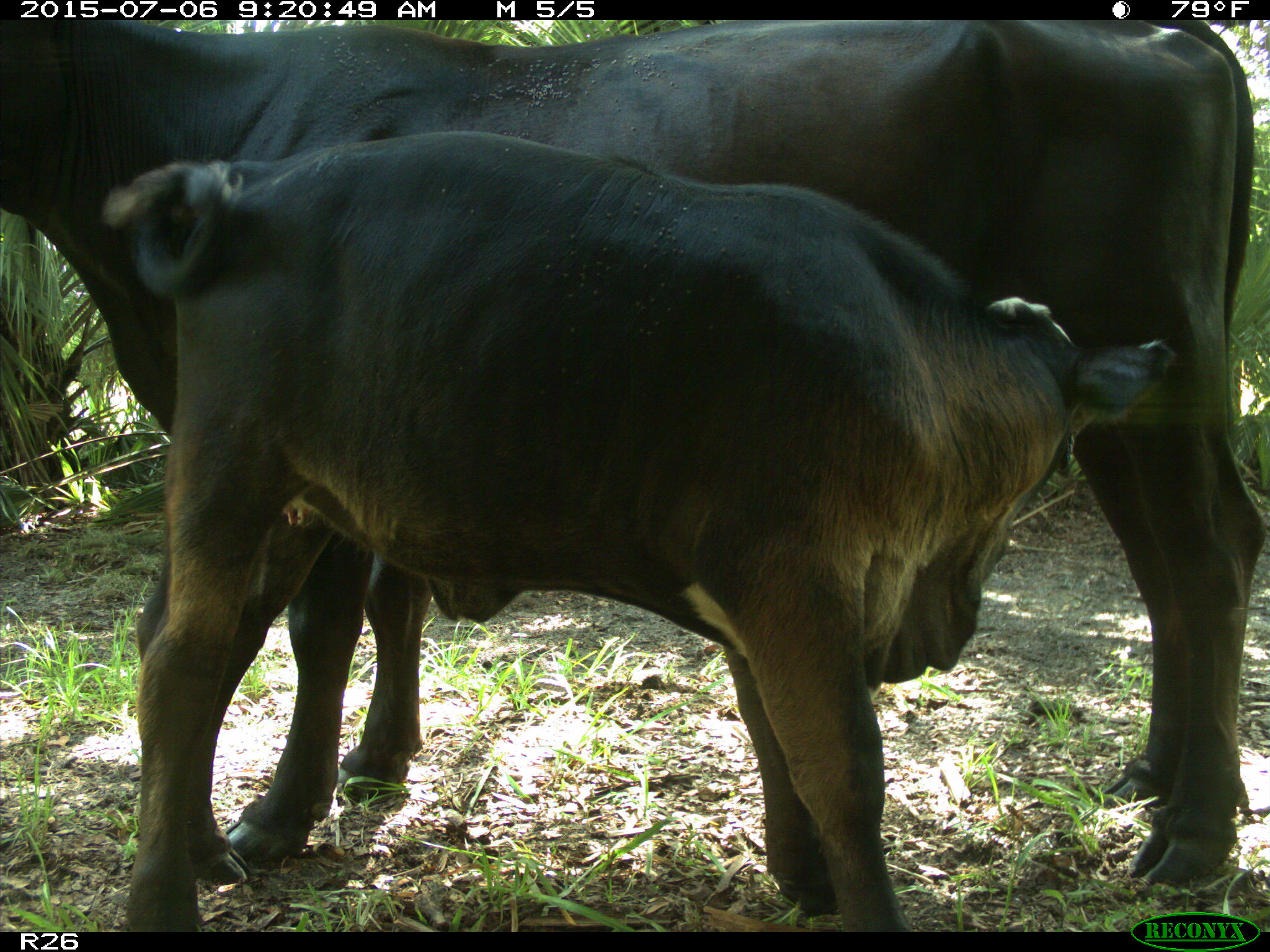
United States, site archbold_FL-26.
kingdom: Animalia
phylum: Chordata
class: Mammalia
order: Artiodactyla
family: Bovidae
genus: Bos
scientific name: Bos taurus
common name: domestic cow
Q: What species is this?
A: Bos taurus (domestic cow).